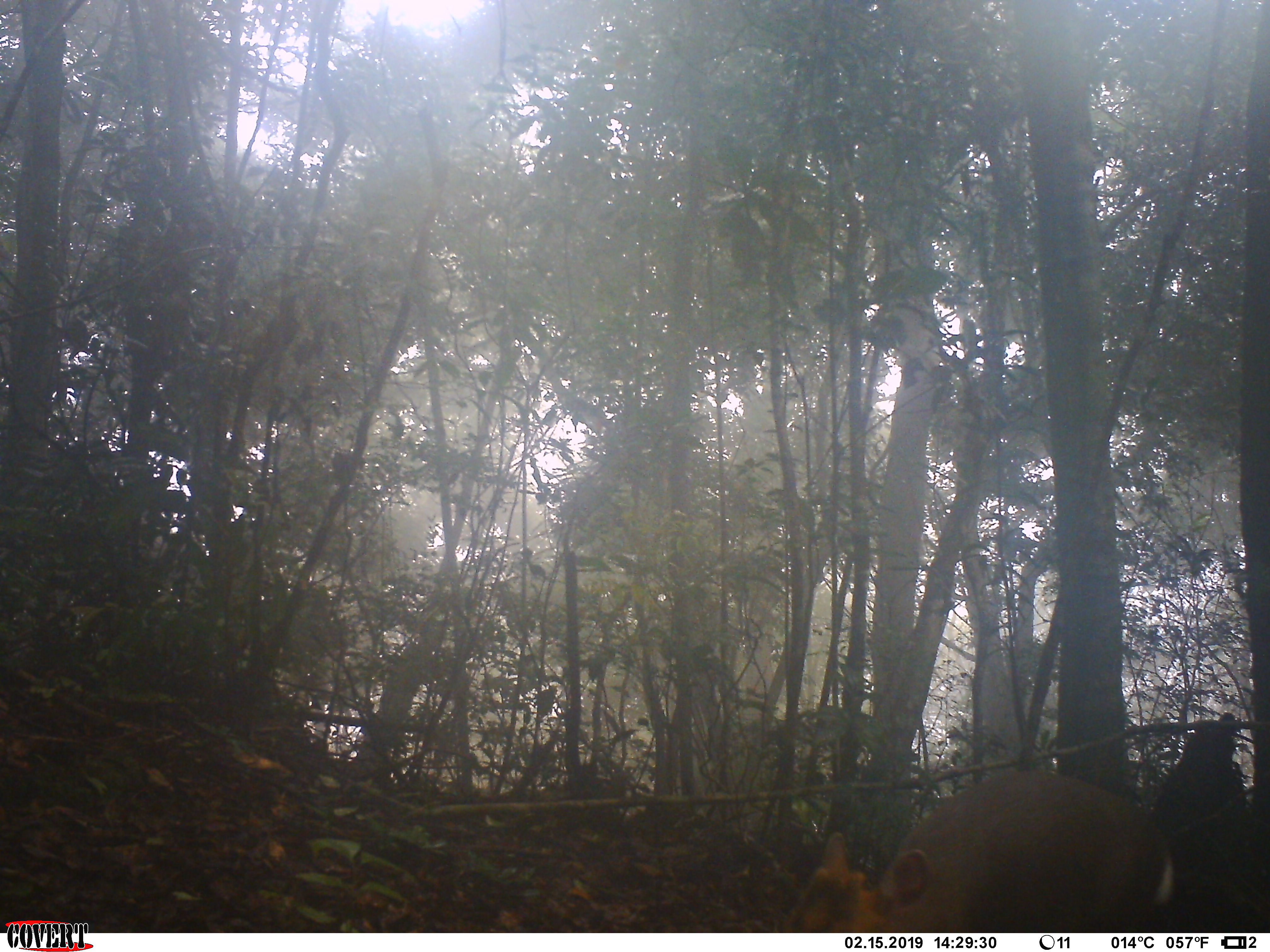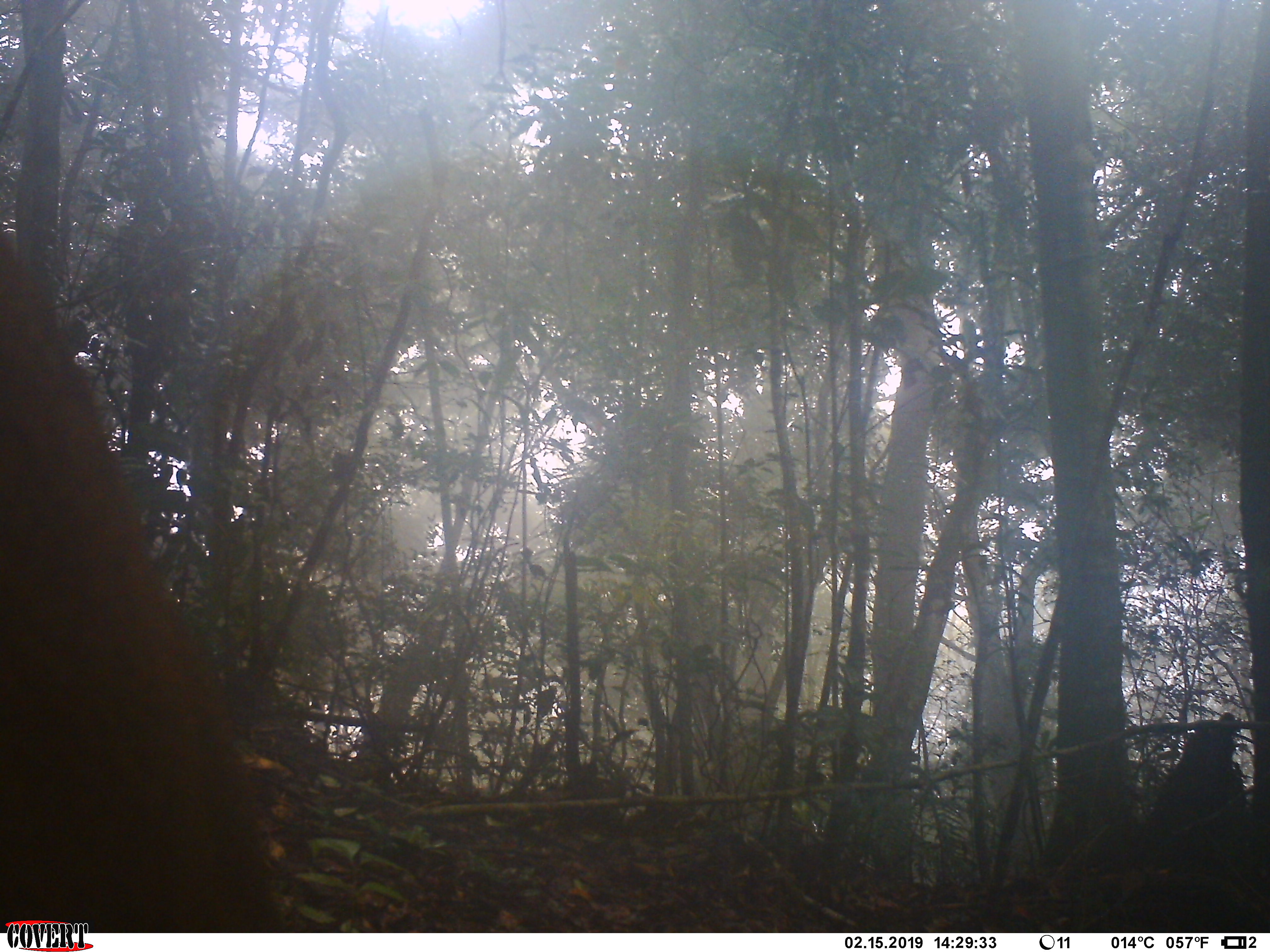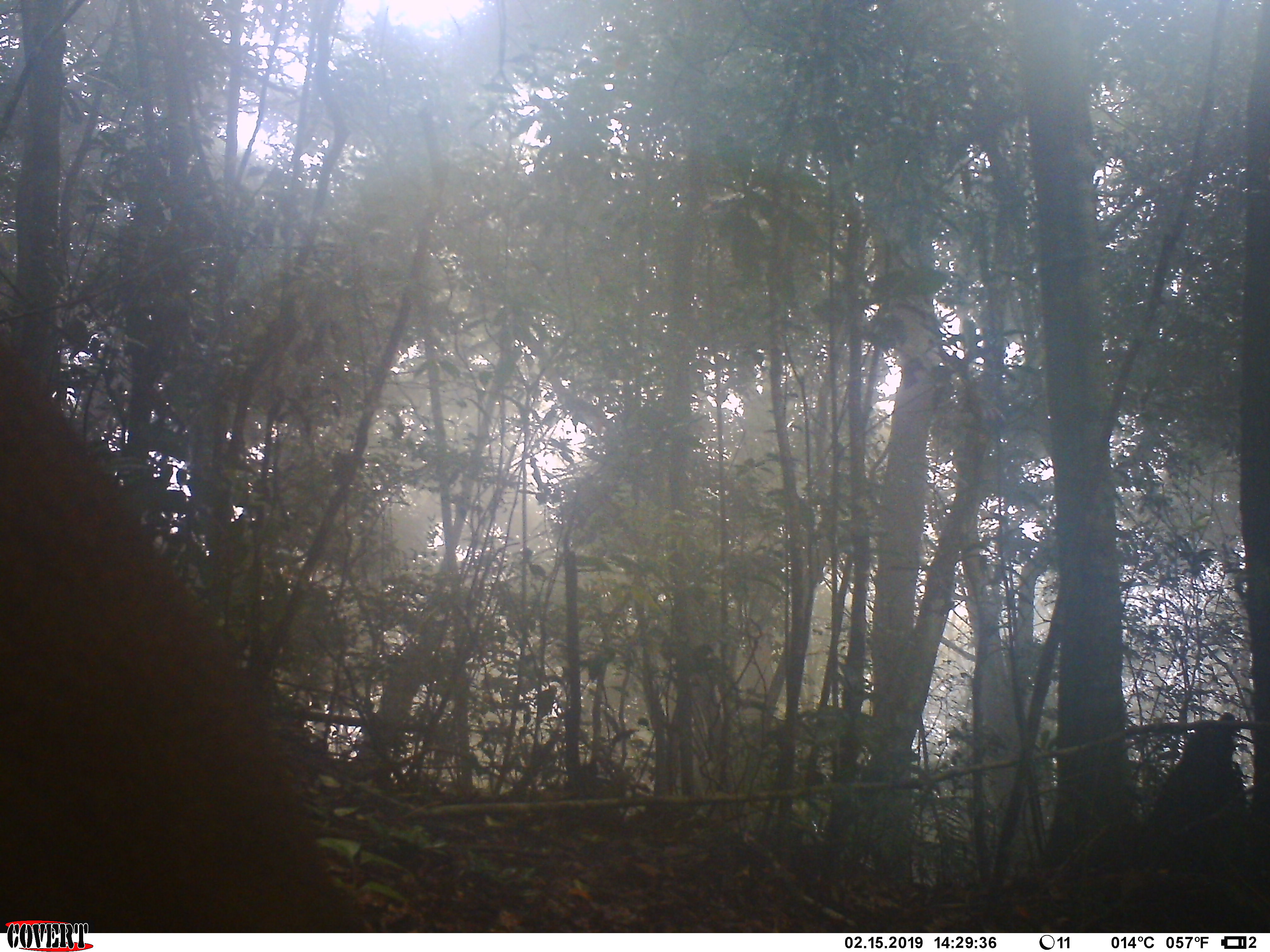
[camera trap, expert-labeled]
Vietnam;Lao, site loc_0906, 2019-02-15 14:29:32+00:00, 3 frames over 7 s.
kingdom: Animalia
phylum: Chordata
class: Mammalia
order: Artiodactyla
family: Cervidae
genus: Muntiacus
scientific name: Muntiacus rooseveltorum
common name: roosevelt's muntjac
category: roosevelts muntjac group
Roosevelts muntjac group (roosevelt's muntjac) (Muntiacus rooseveltorum). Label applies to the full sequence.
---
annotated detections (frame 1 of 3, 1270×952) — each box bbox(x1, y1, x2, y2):
roosevelts muntjac group: bbox(782, 768, 1175, 933)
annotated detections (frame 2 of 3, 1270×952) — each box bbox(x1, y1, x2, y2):
roosevelts muntjac group: bbox(0, 228, 298, 933)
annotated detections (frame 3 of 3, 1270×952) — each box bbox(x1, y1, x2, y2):
roosevelts muntjac group: bbox(0, 331, 373, 933)